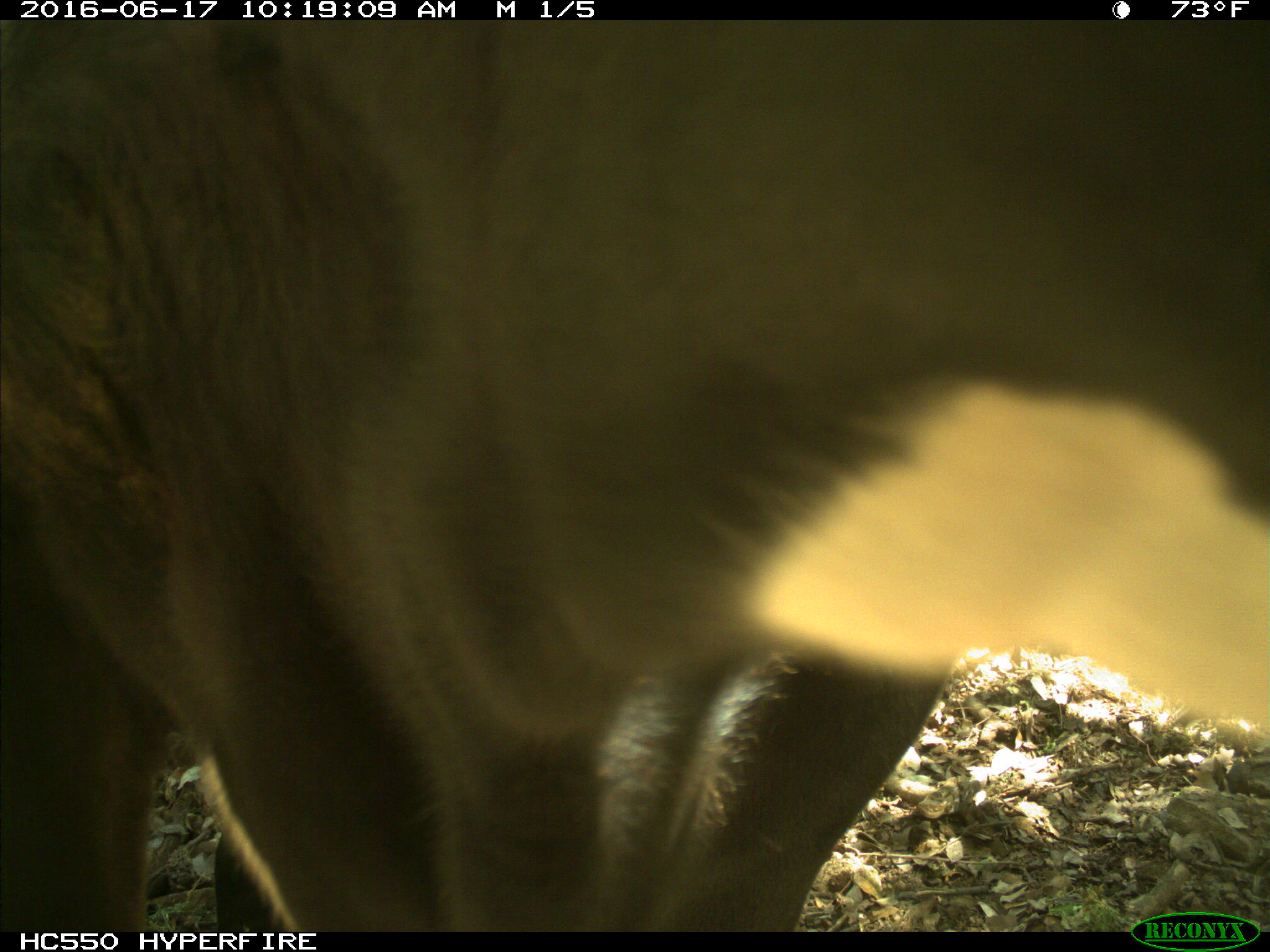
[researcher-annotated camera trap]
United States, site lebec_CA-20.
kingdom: Animalia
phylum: Chordata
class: Mammalia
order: Artiodactyla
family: Bovidae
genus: Bos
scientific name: Bos taurus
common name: domestic cow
Bos taurus (domestic cow).